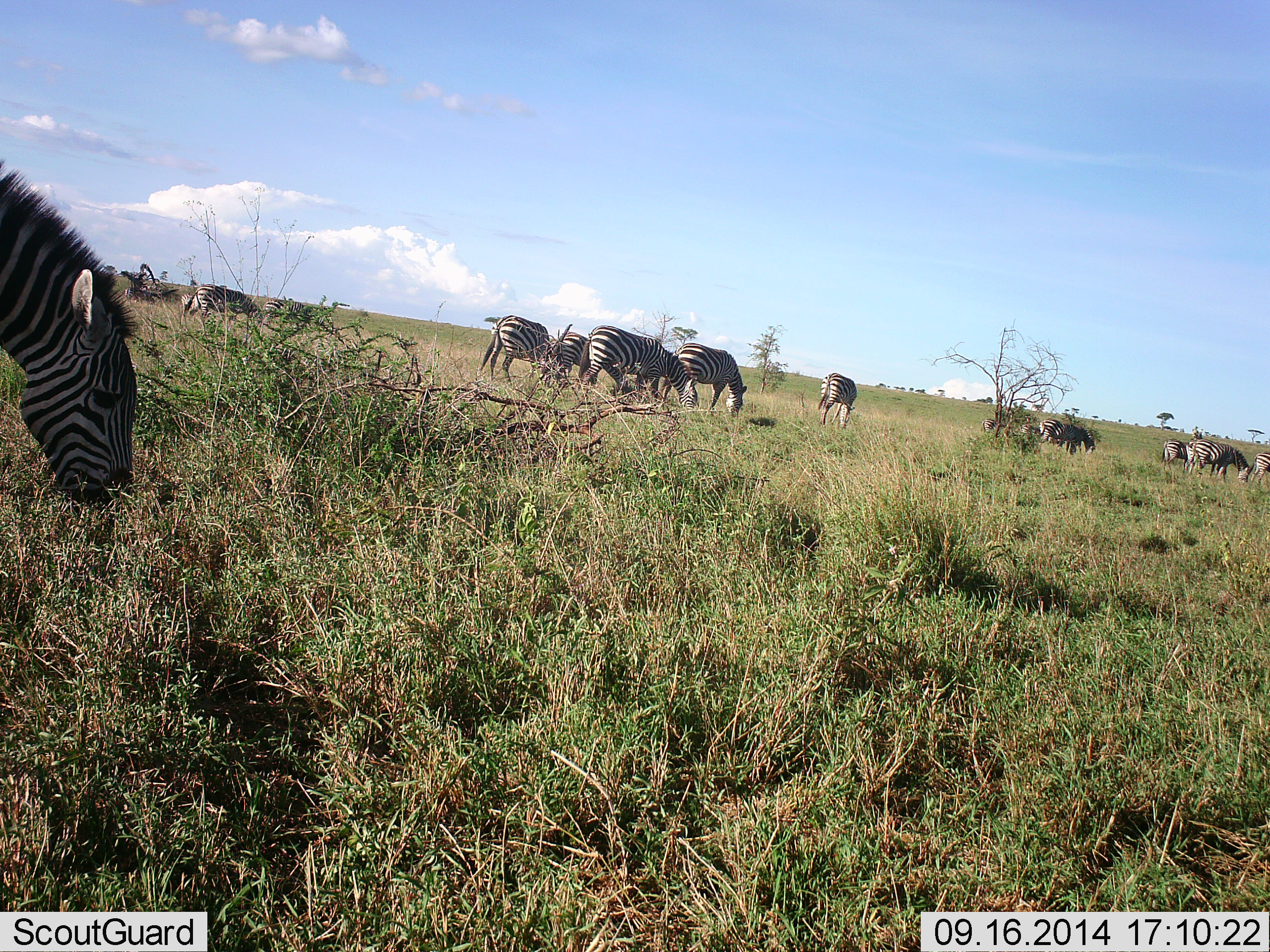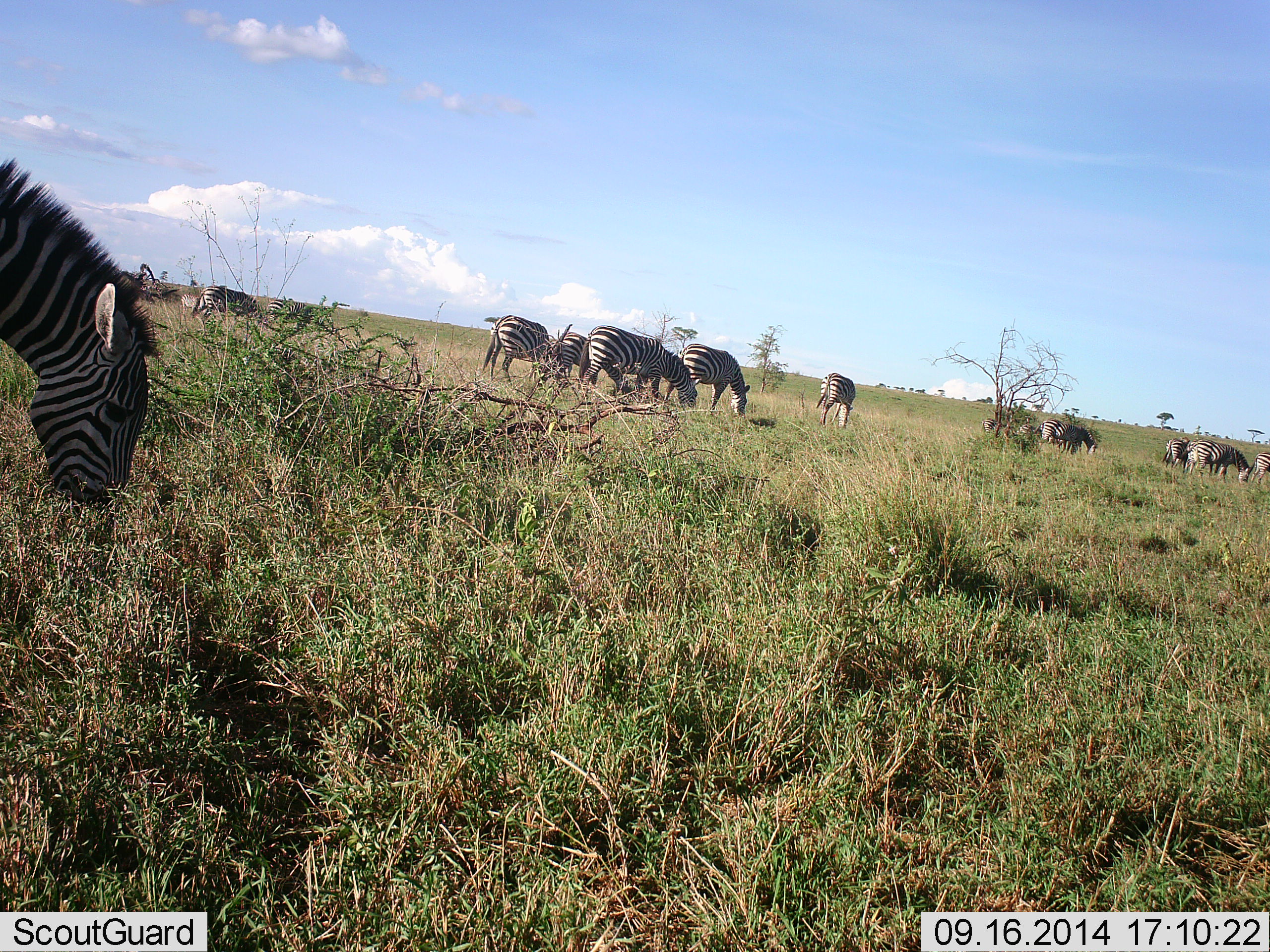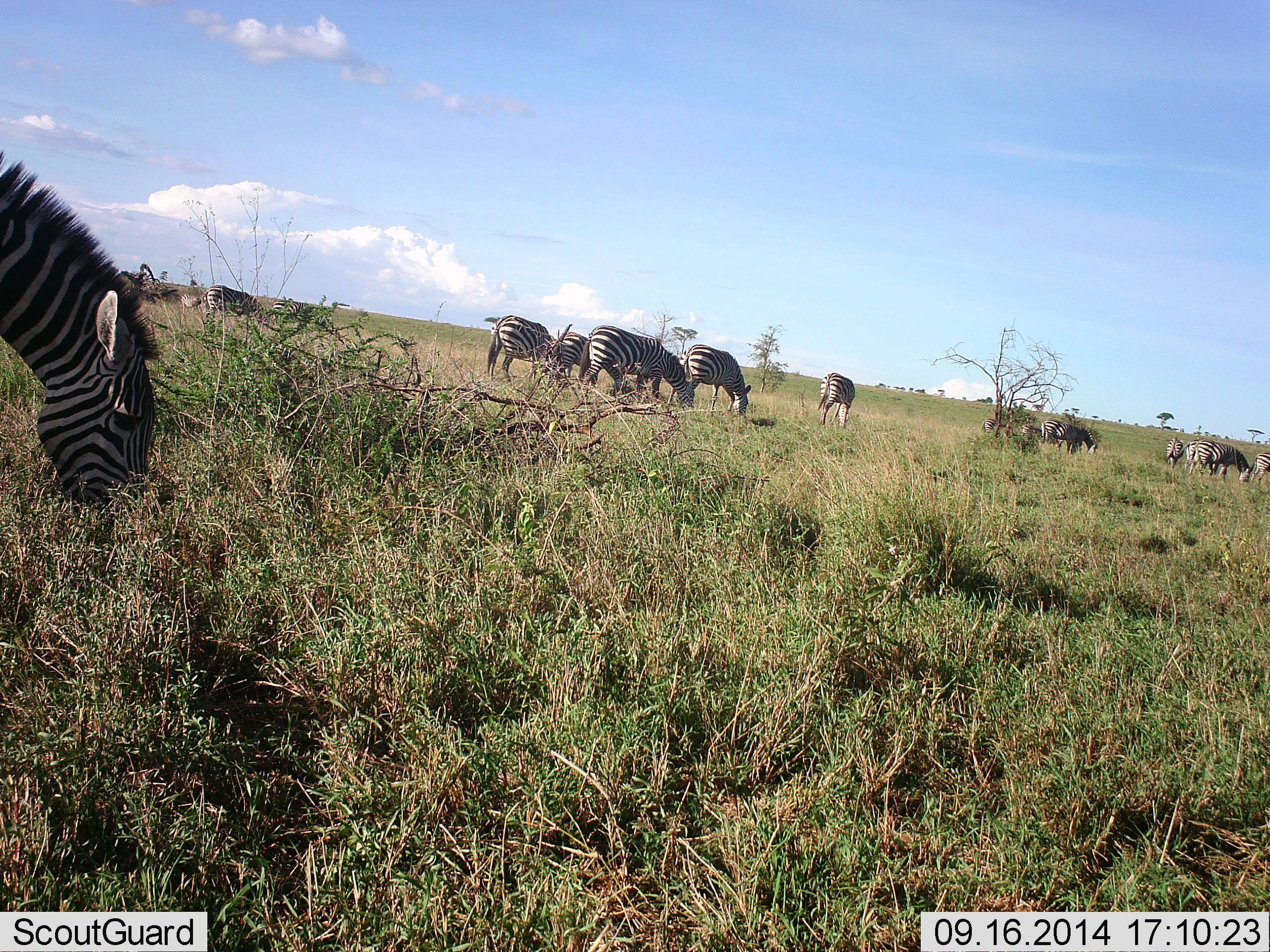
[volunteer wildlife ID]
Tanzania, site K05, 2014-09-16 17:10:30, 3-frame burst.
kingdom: Animalia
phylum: Chordata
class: Mammalia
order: Perissodactyla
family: Equidae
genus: Equus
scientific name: Equus quagga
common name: plains zebra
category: zebra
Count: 11-50.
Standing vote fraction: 20%.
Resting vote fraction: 0%.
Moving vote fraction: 0%.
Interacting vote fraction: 0%.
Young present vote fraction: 0%.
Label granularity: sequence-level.